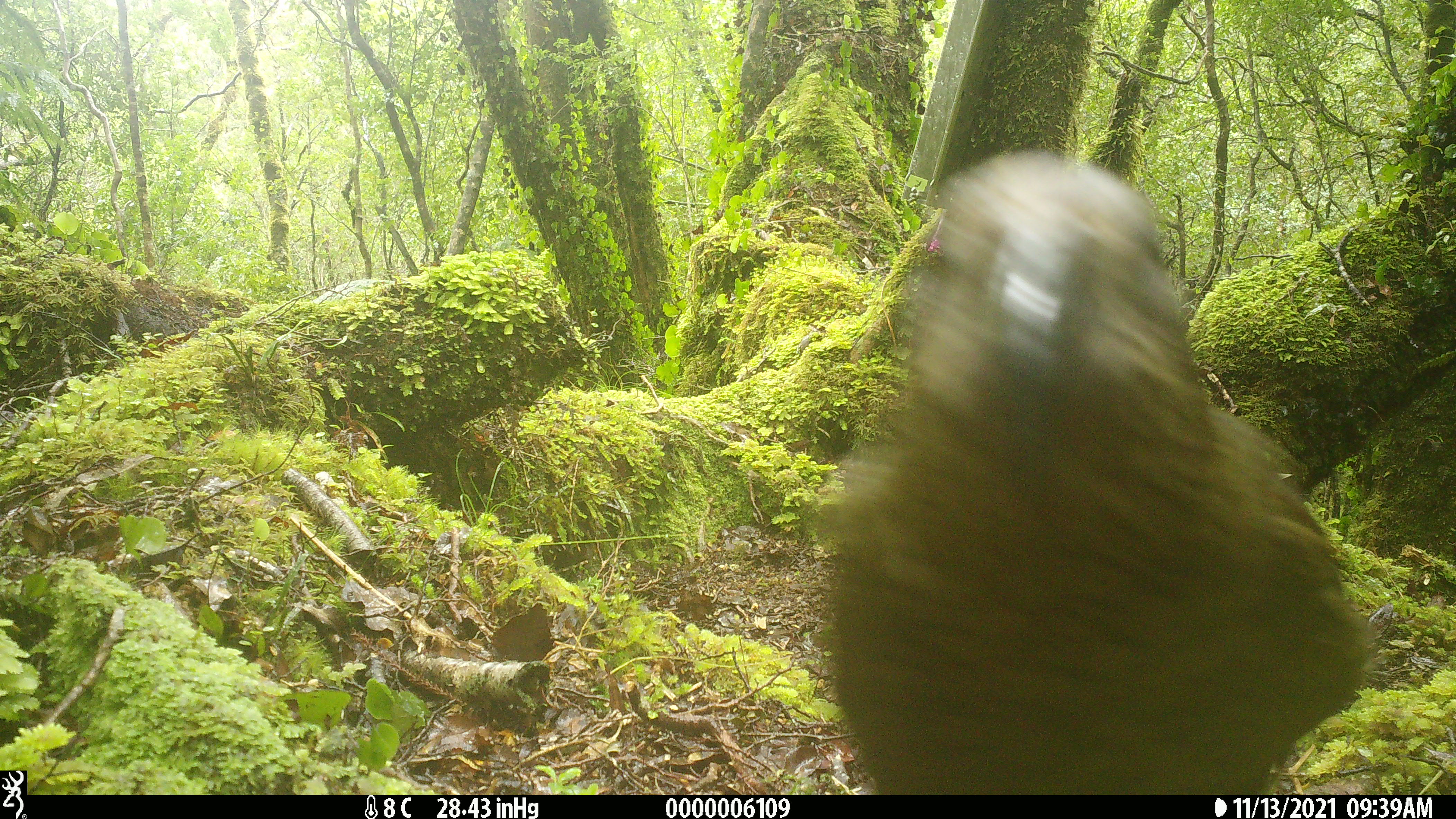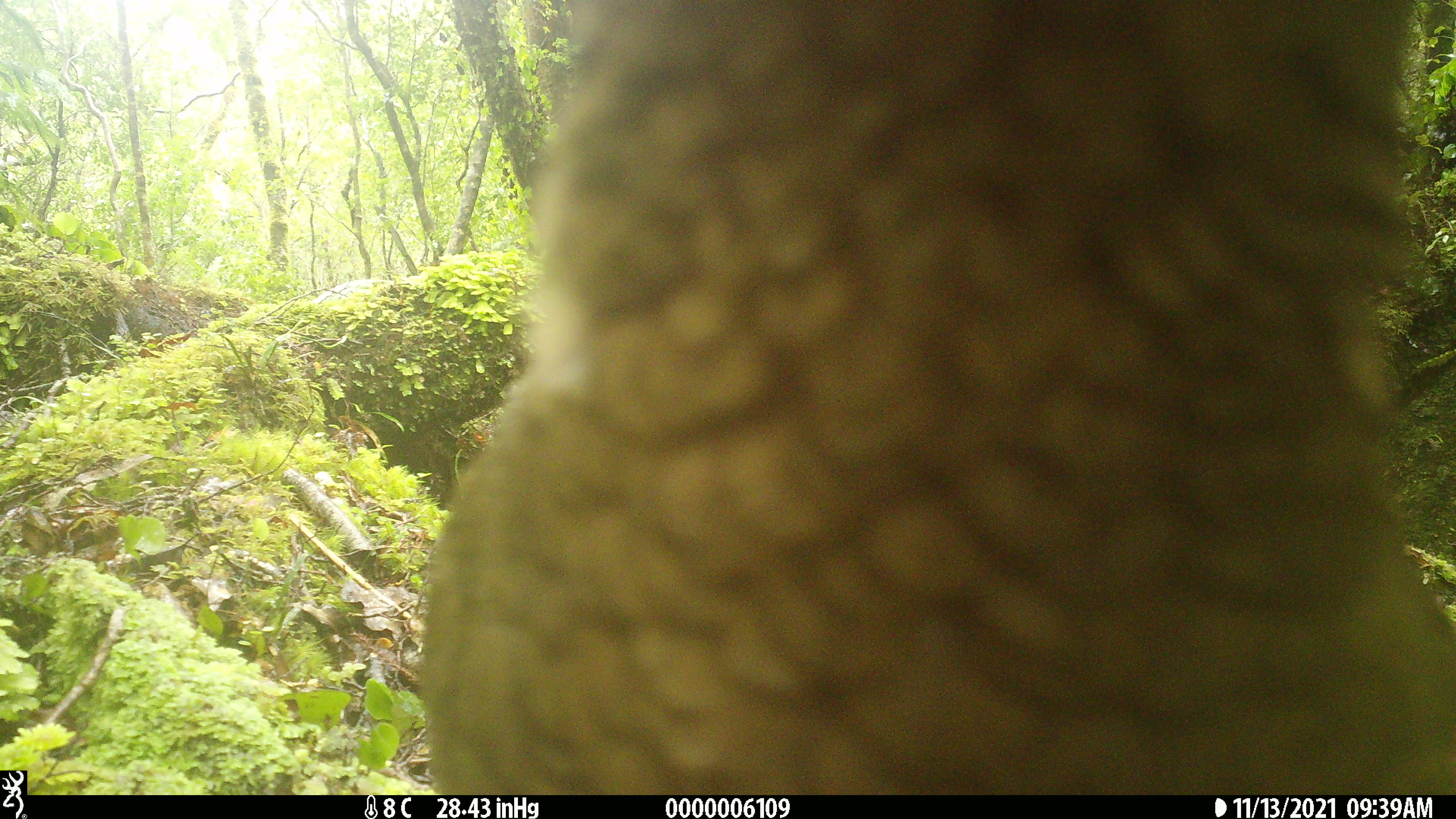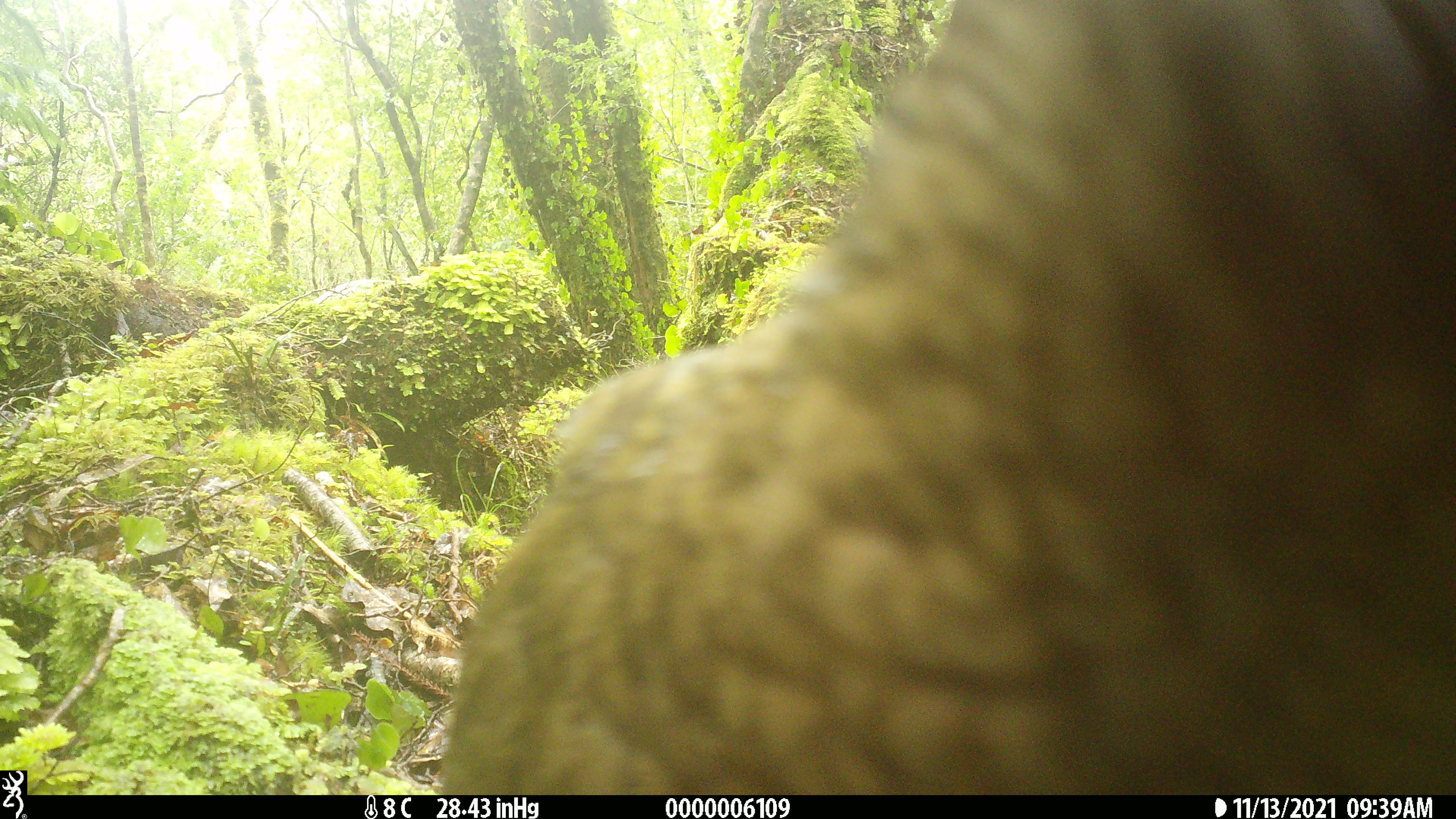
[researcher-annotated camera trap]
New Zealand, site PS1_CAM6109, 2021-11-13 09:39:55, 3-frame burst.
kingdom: Animalia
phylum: Chordata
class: Aves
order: Psittaciformes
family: Strigopidae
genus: Nestor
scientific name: Nestor notabilis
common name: kea